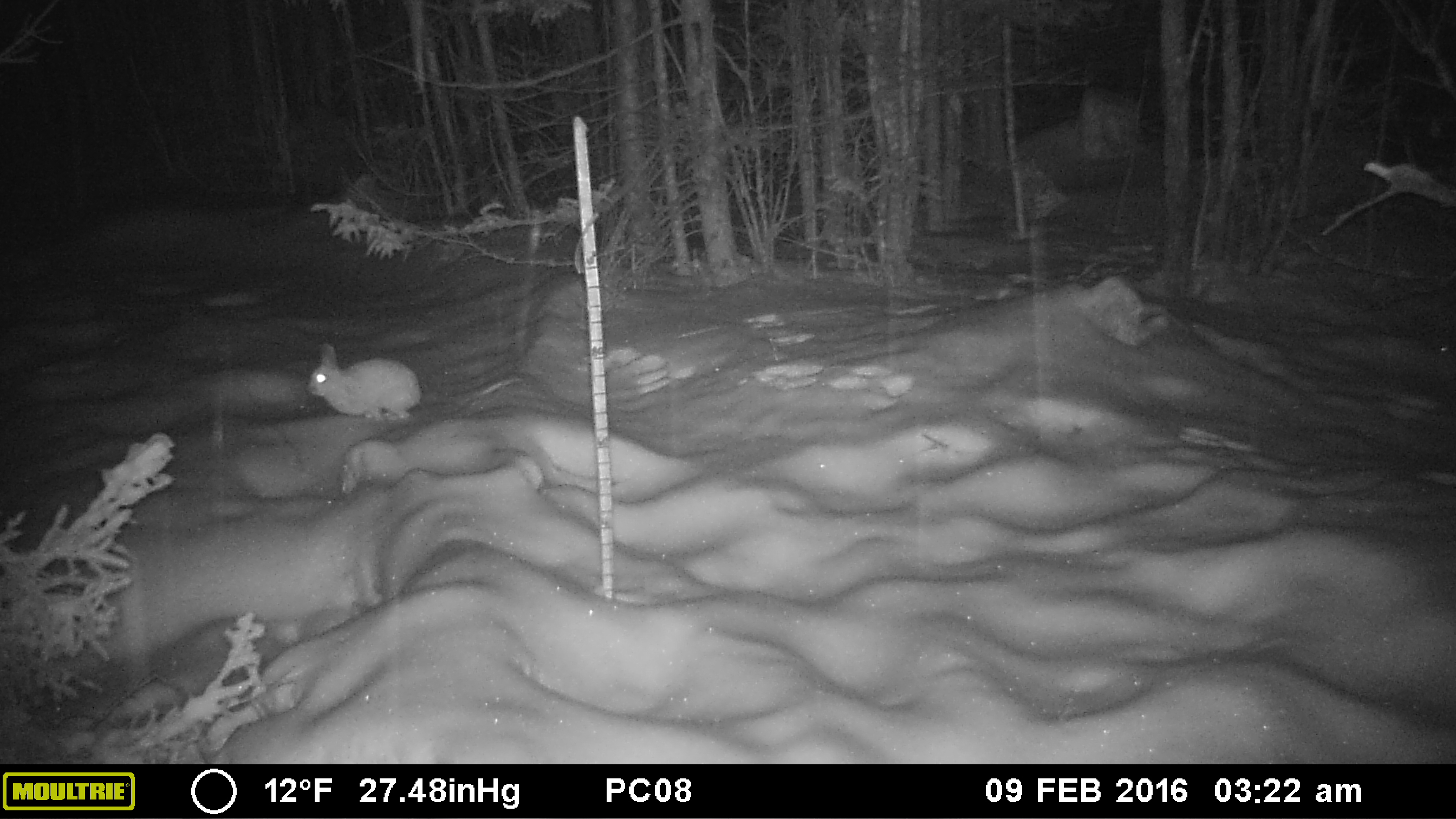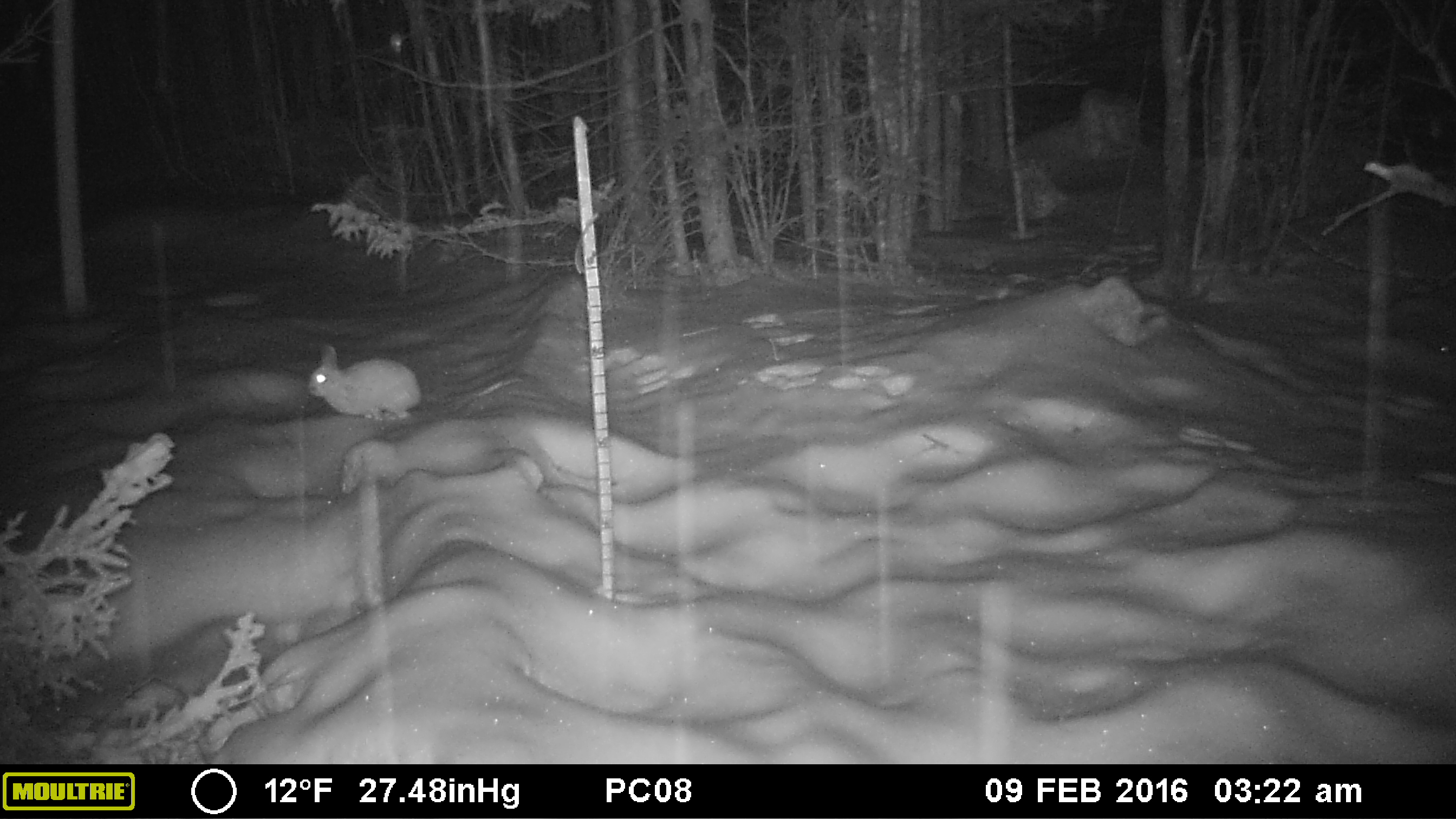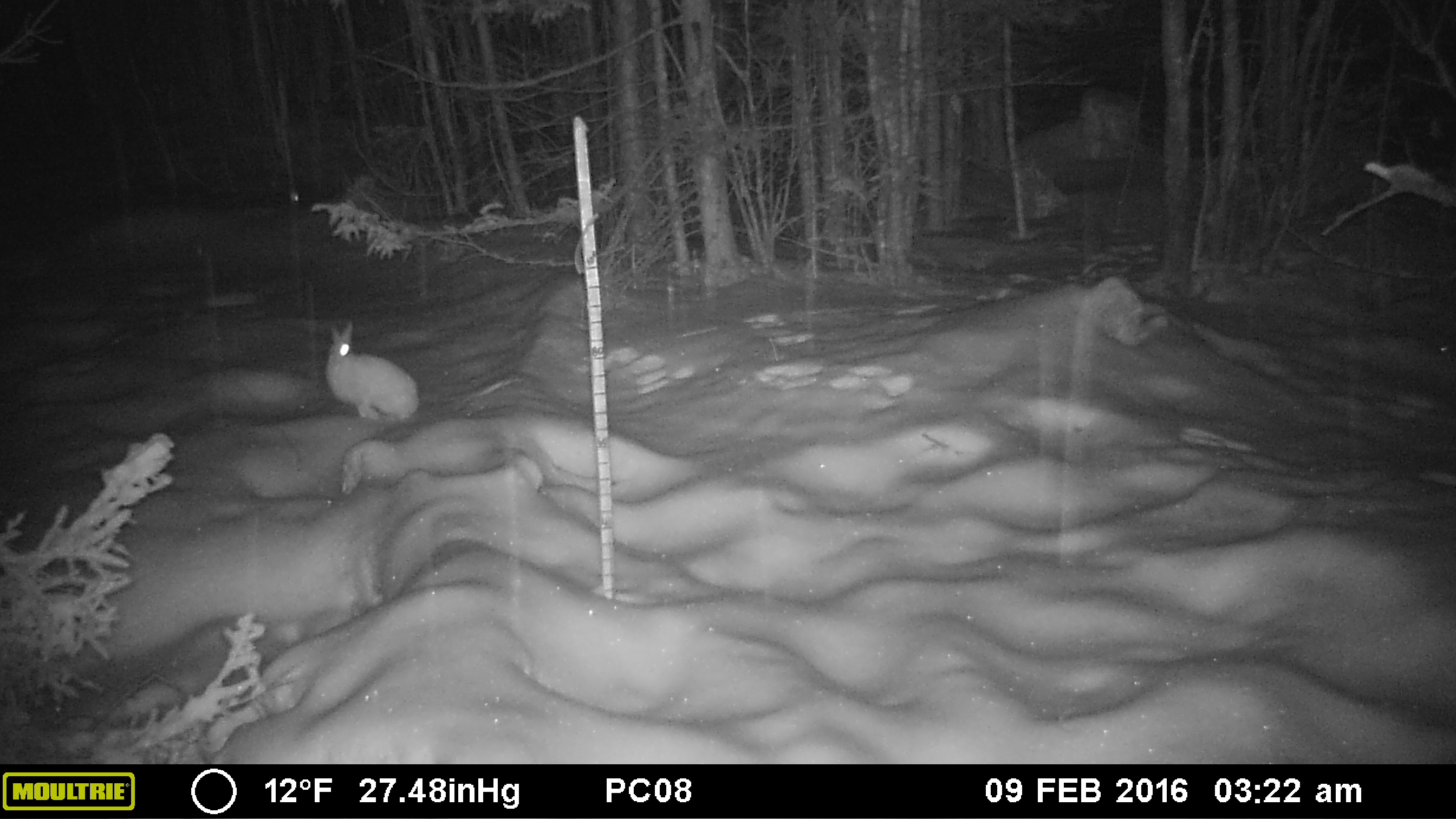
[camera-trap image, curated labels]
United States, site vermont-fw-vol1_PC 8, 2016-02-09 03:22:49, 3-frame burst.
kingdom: Animalia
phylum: Chordata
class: Mammalia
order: Lagomorpha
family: Leporidae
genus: Lepus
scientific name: Lepus americanus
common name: snowshoe hare